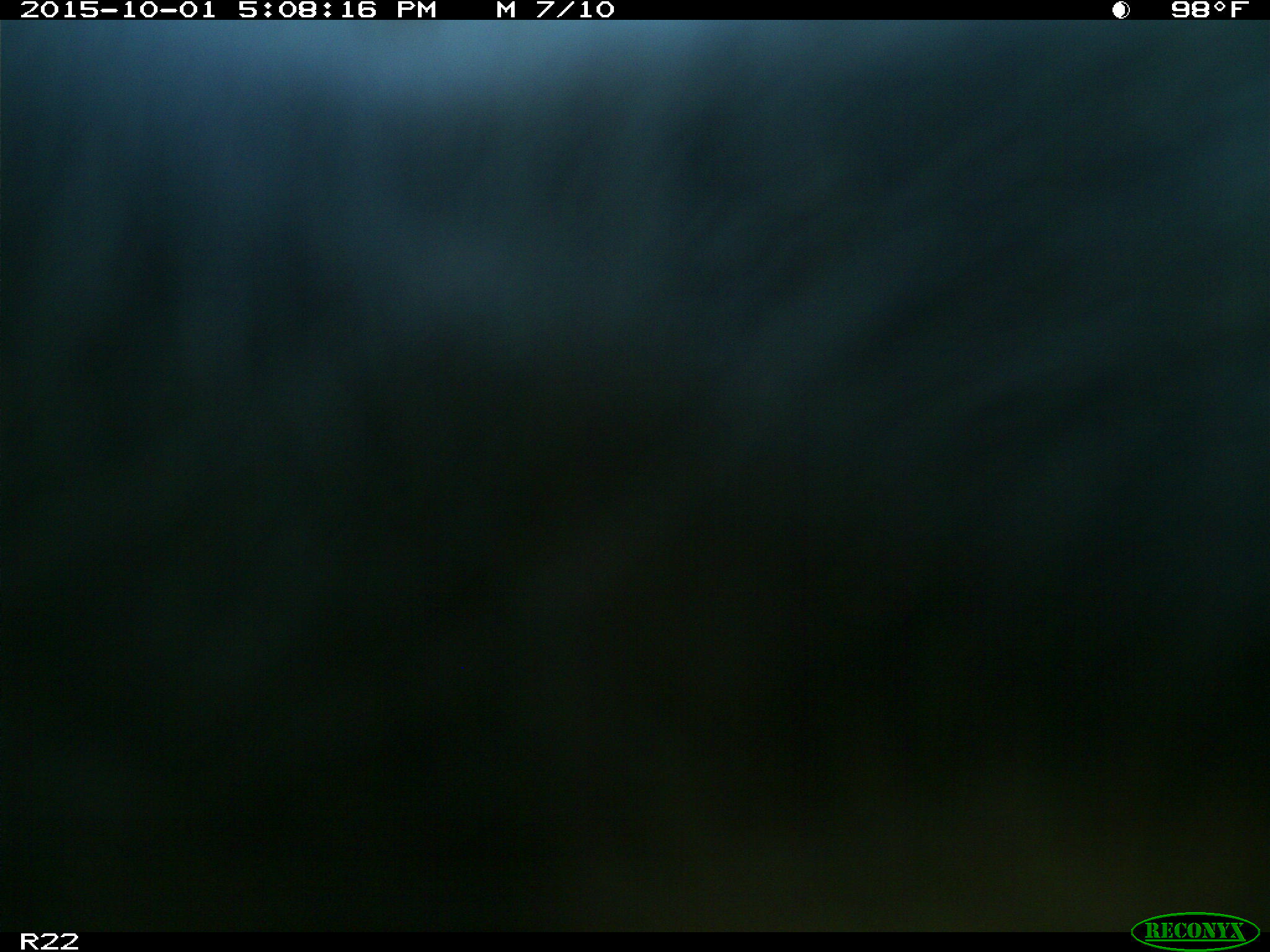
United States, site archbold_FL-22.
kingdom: Animalia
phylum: Chordata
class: Mammalia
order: Artiodactyla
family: Bovidae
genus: Bos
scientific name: Bos taurus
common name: domestic cow